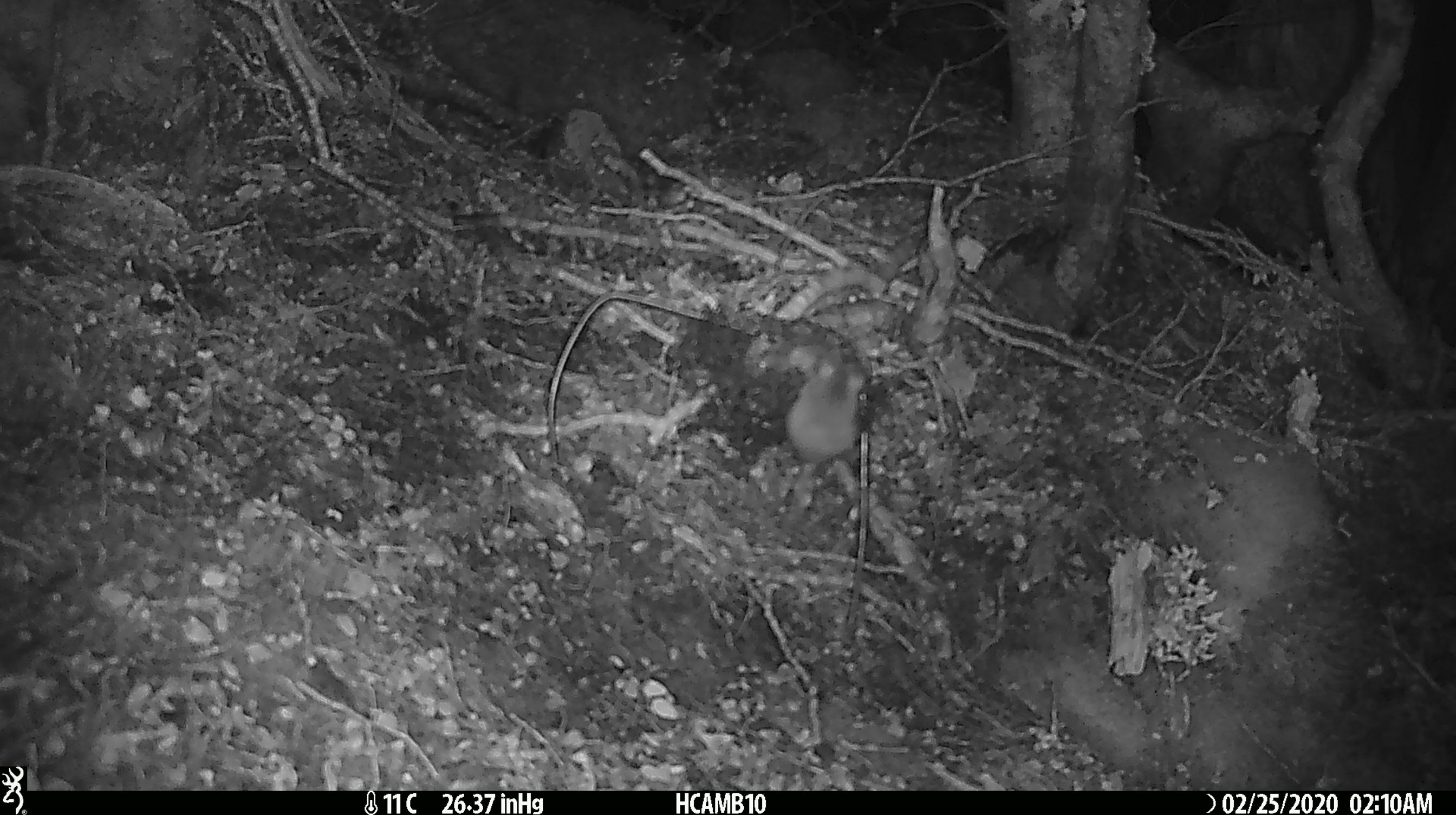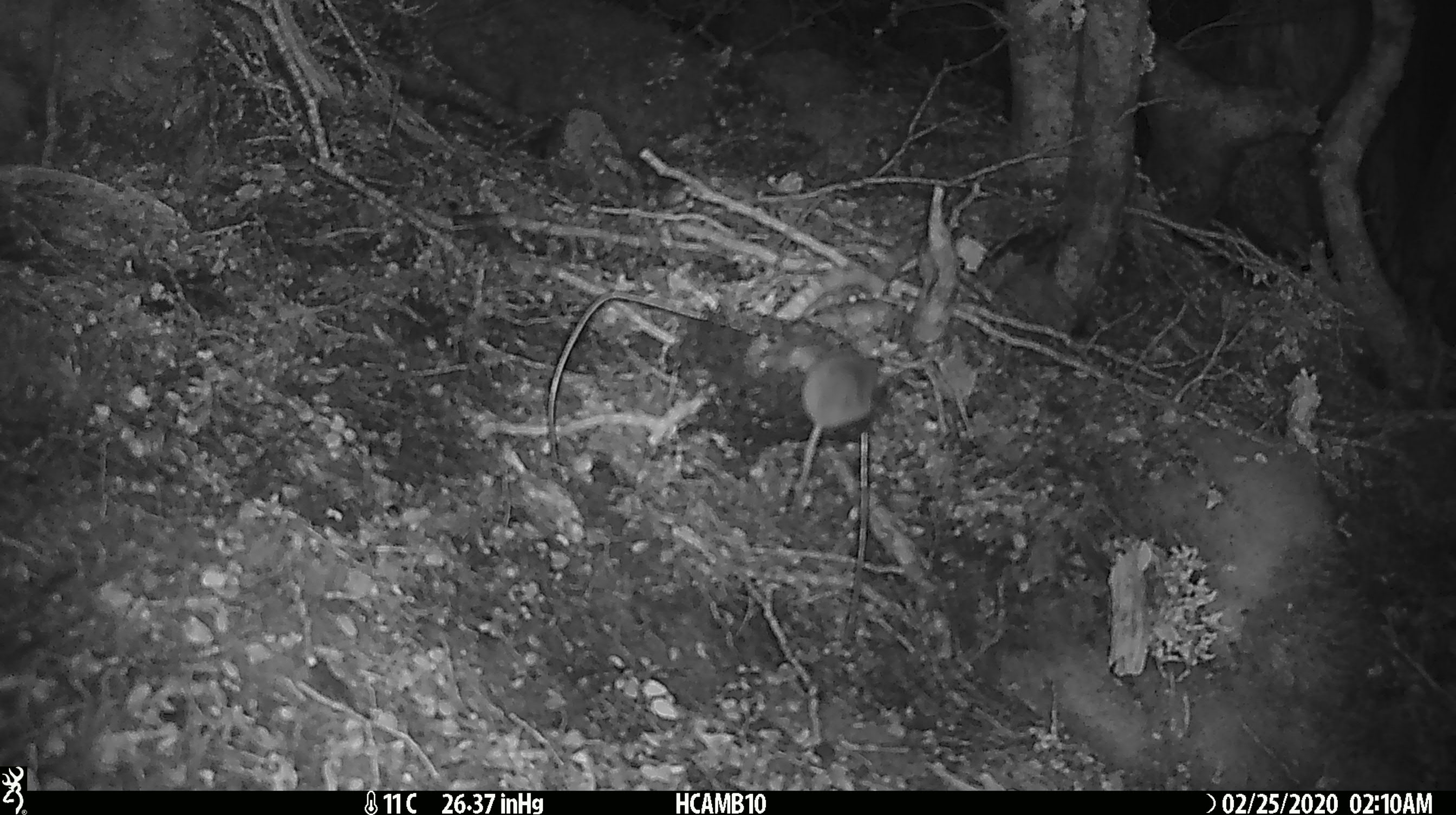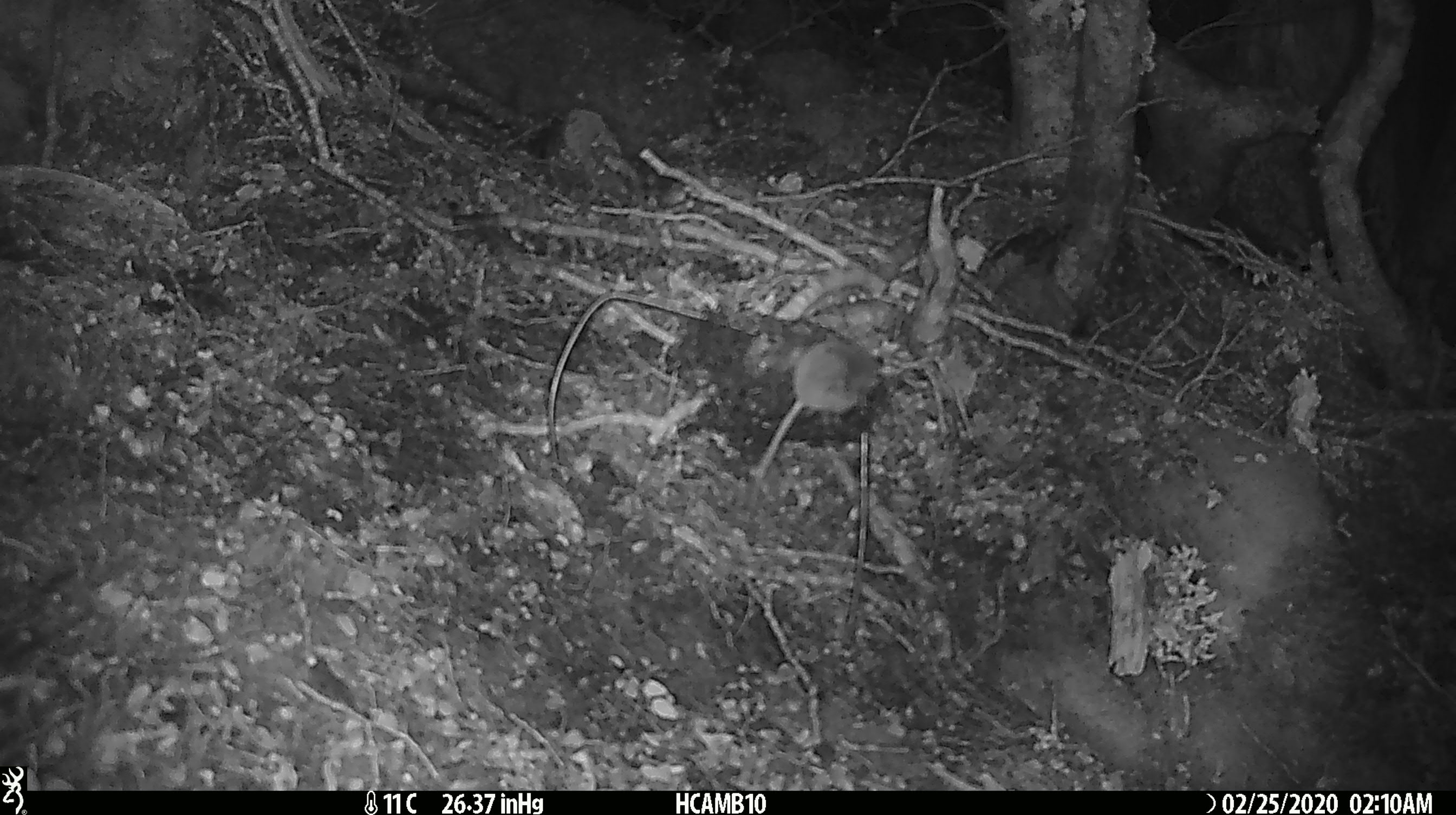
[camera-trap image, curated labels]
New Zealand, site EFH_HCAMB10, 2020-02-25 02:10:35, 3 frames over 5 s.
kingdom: Animalia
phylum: Chordata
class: Mammalia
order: Rodentia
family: Muridae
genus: Mus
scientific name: Mus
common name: mouse